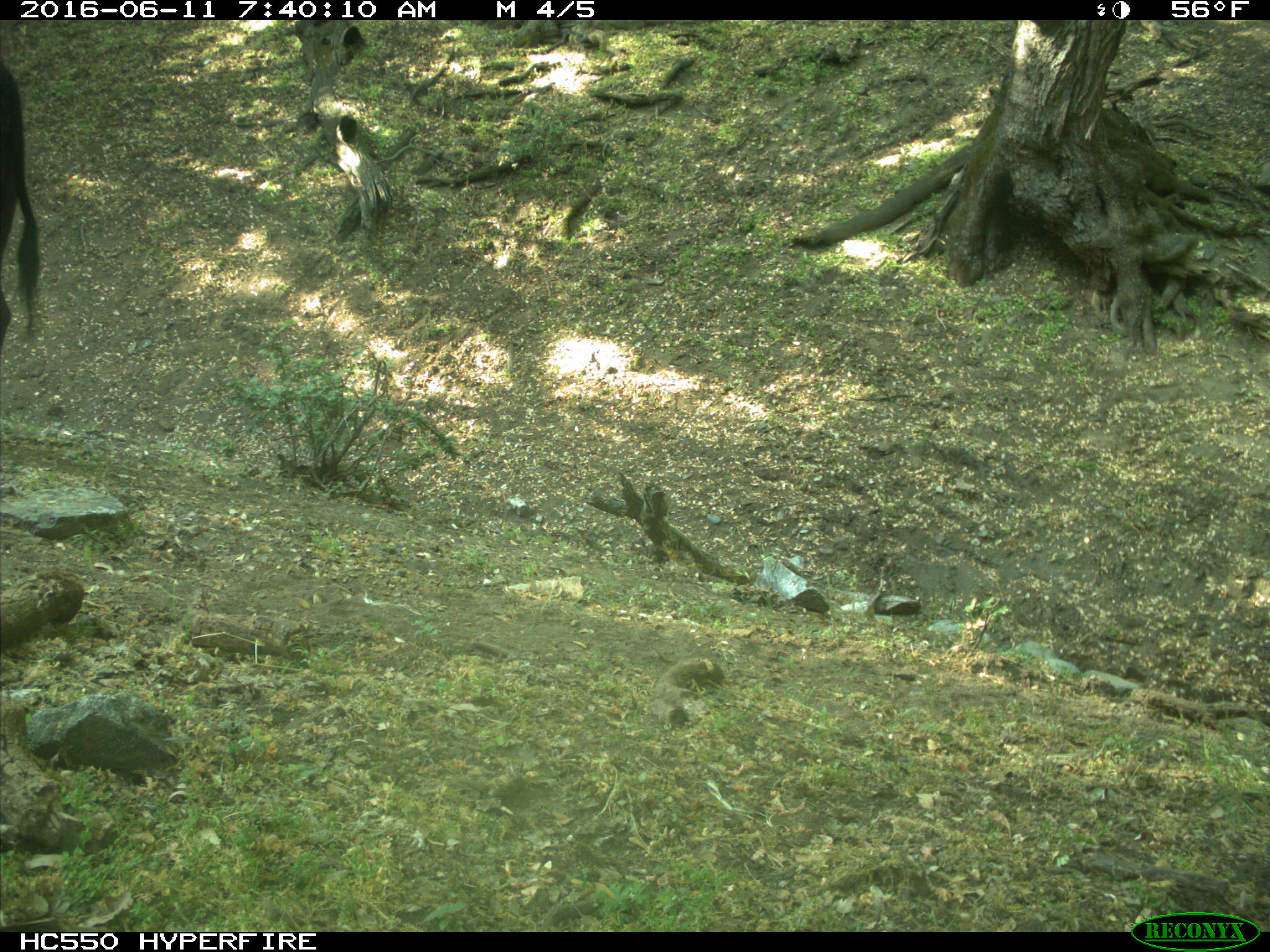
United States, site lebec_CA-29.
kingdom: Animalia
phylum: Chordata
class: Mammalia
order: Artiodactyla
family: Bovidae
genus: Bos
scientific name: Bos taurus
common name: domestic cow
Bos taurus (domestic cow).